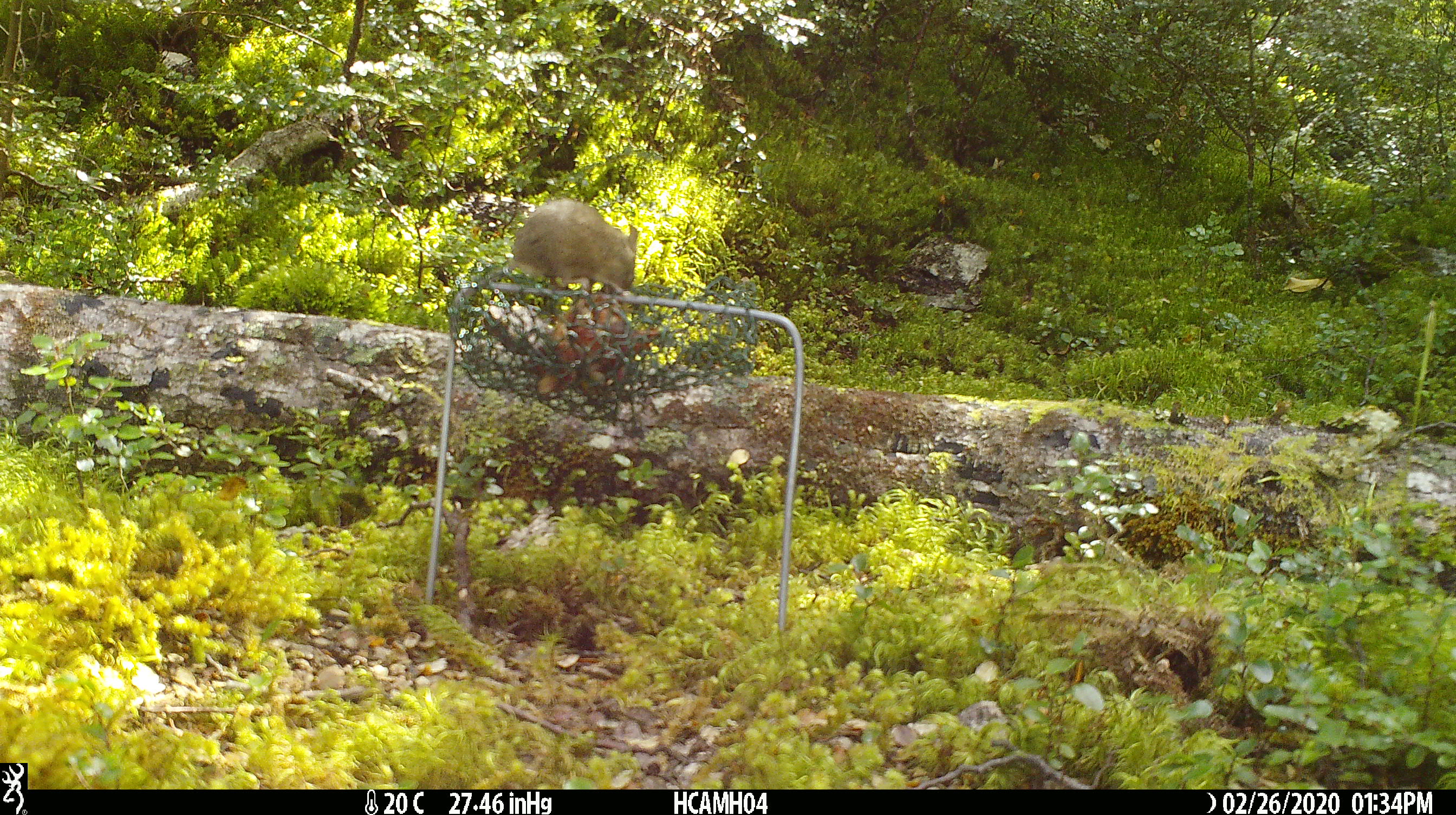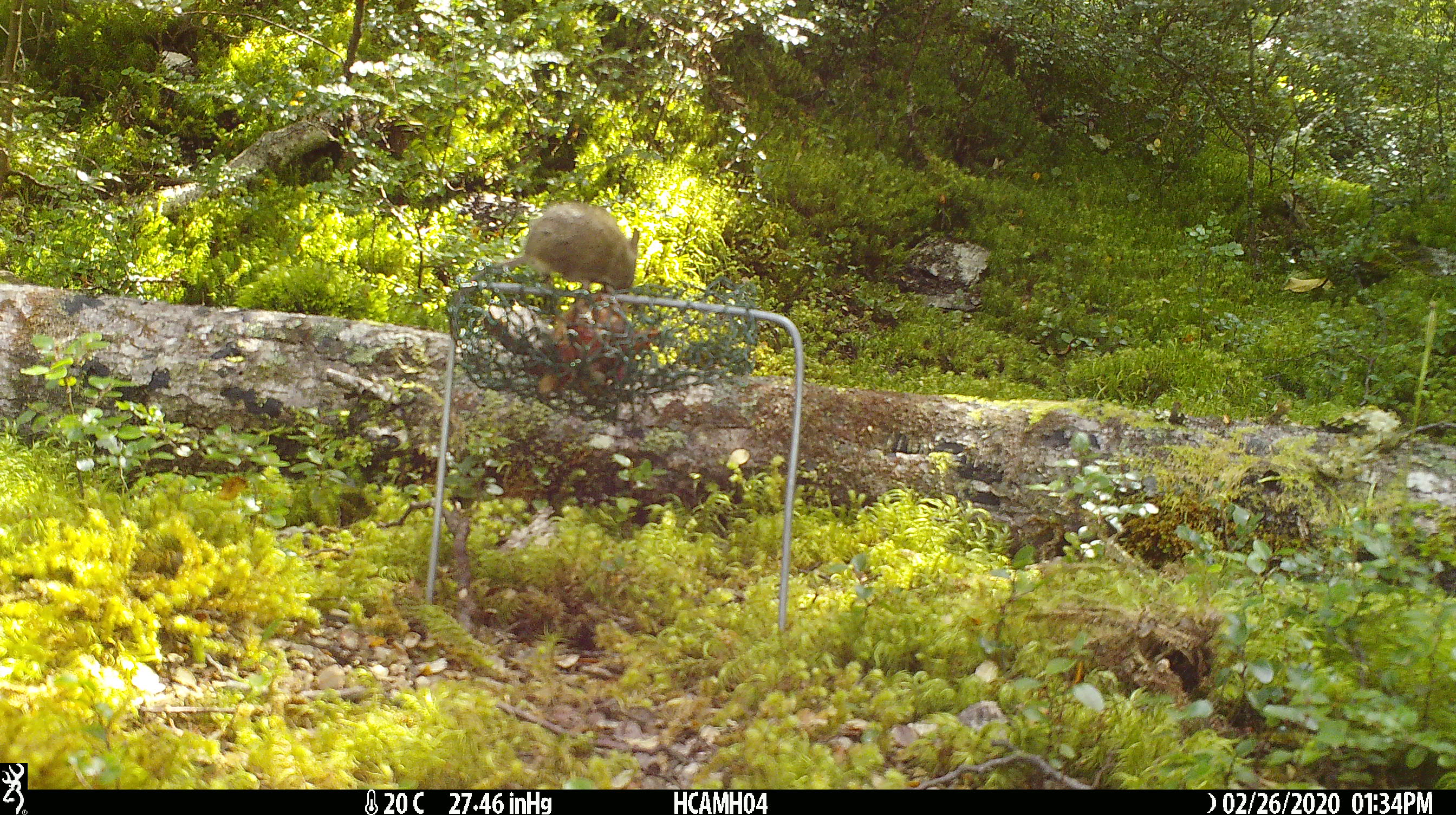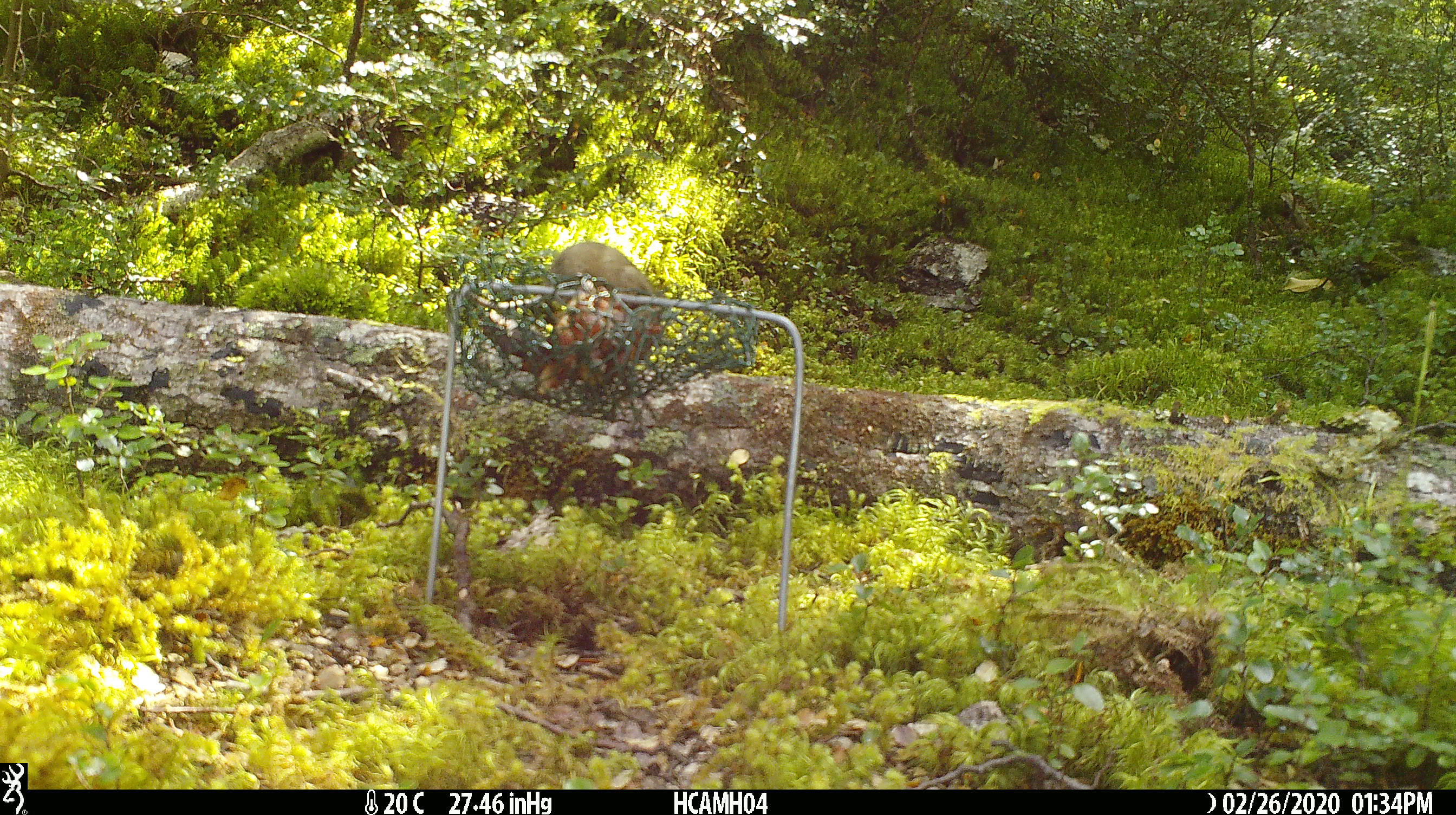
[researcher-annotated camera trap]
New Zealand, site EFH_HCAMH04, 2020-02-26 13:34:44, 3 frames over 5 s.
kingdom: Animalia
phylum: Chordata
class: Mammalia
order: Rodentia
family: Muridae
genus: Mus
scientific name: Mus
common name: mouse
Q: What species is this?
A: Mouse (Mus).